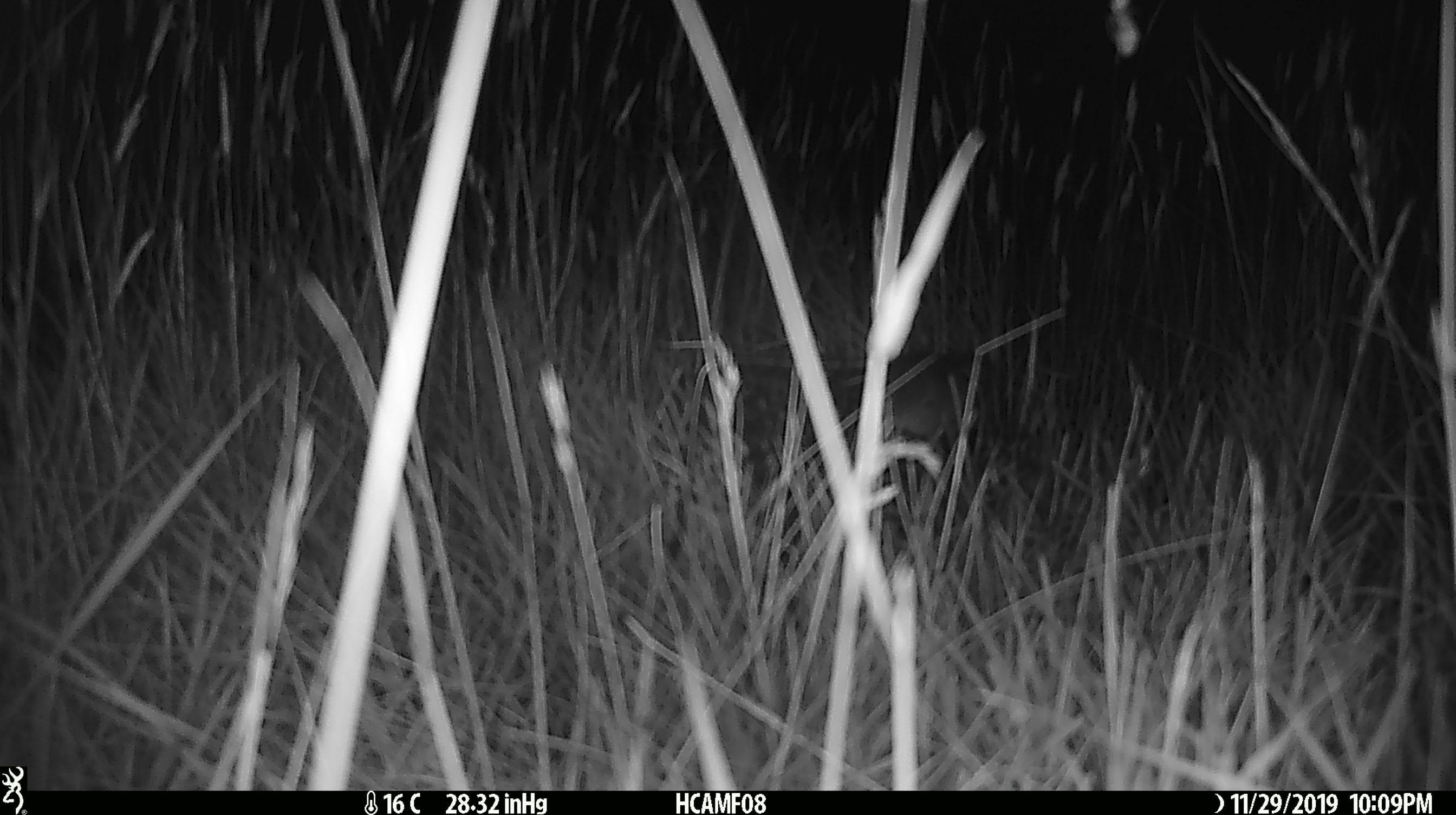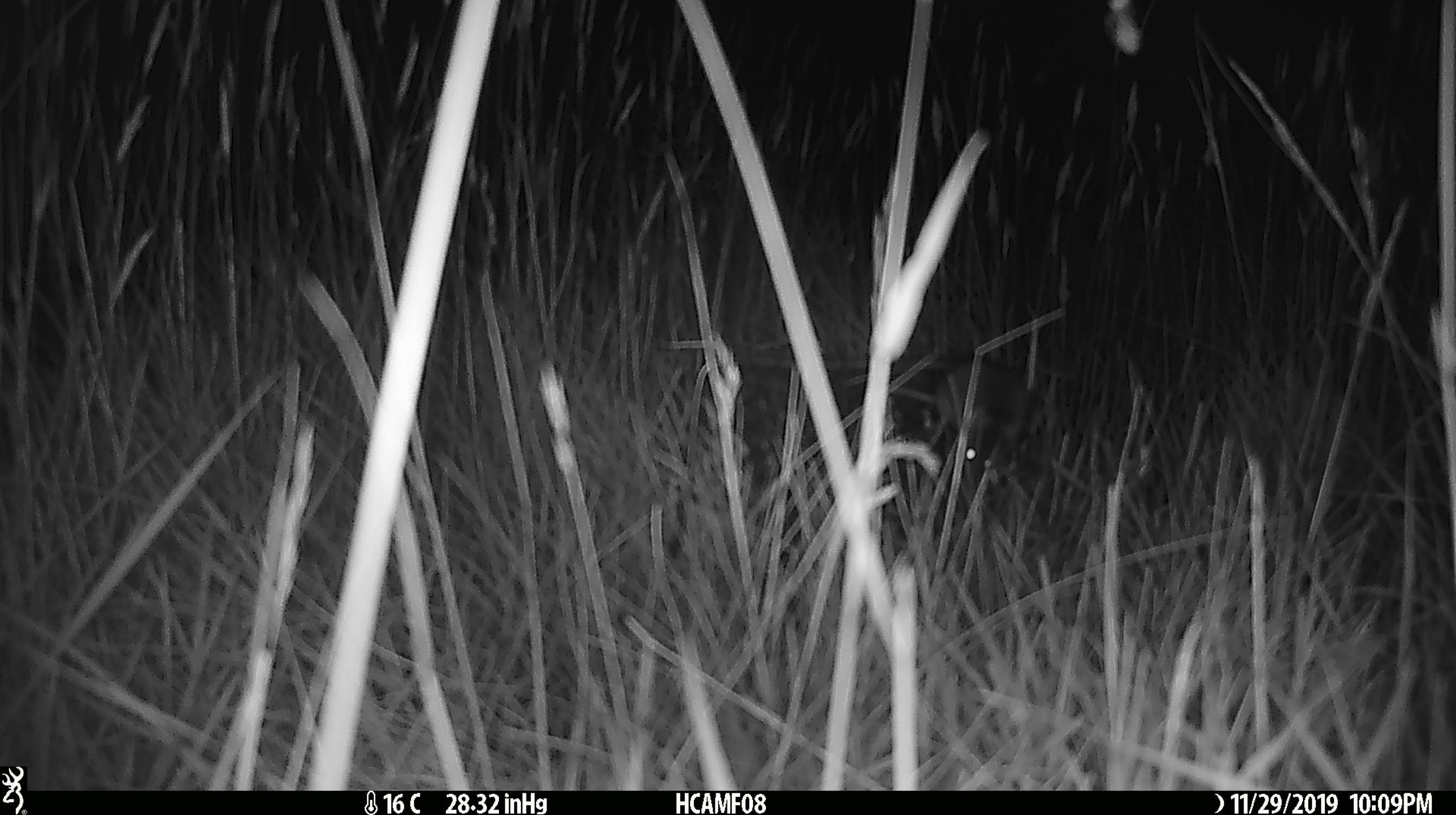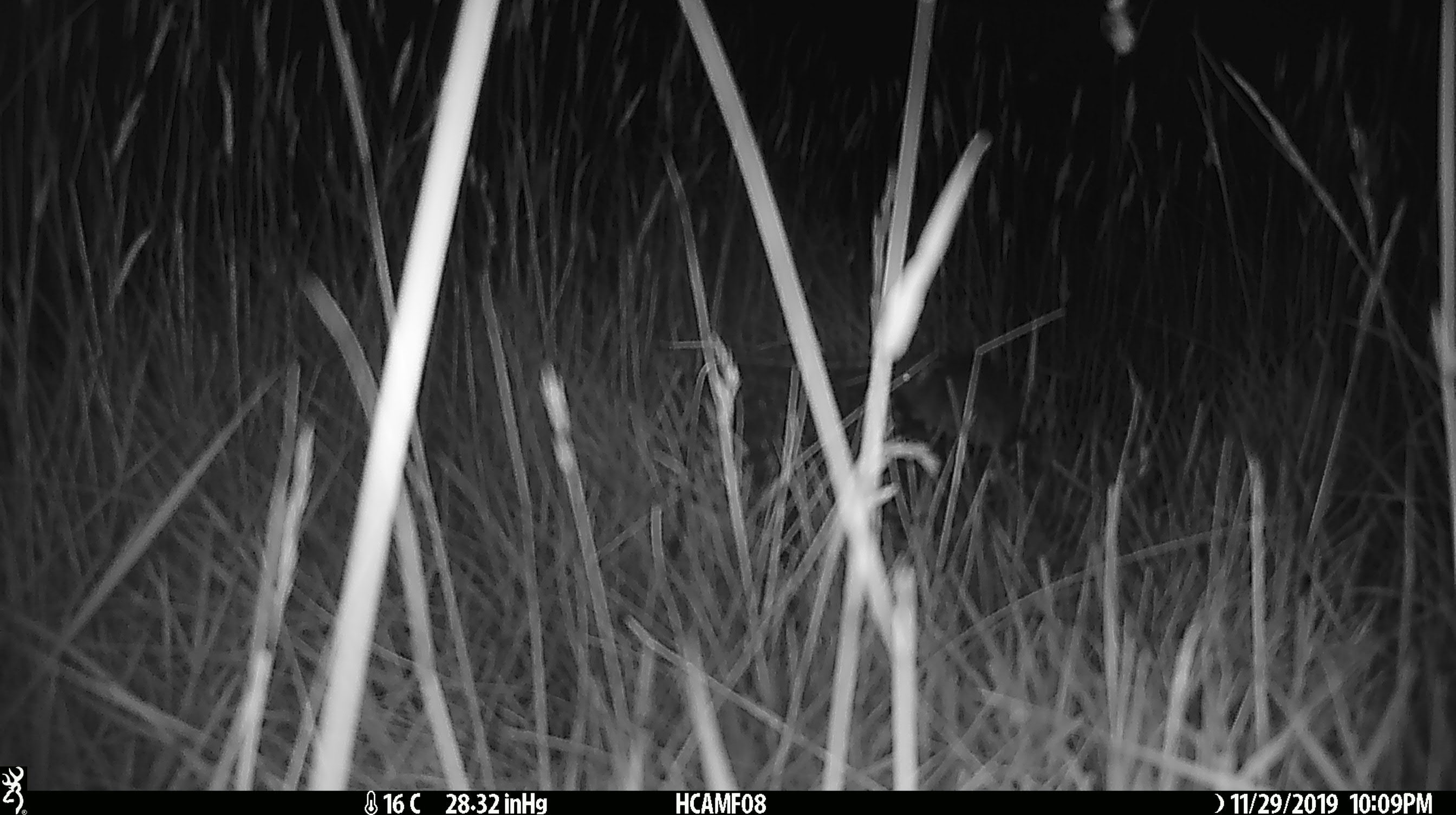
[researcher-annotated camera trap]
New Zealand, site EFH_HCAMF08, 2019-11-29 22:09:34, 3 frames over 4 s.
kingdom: Animalia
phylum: Chordata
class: Mammalia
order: Rodentia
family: Muridae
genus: Mus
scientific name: Mus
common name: mouse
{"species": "mouse (Mus)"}